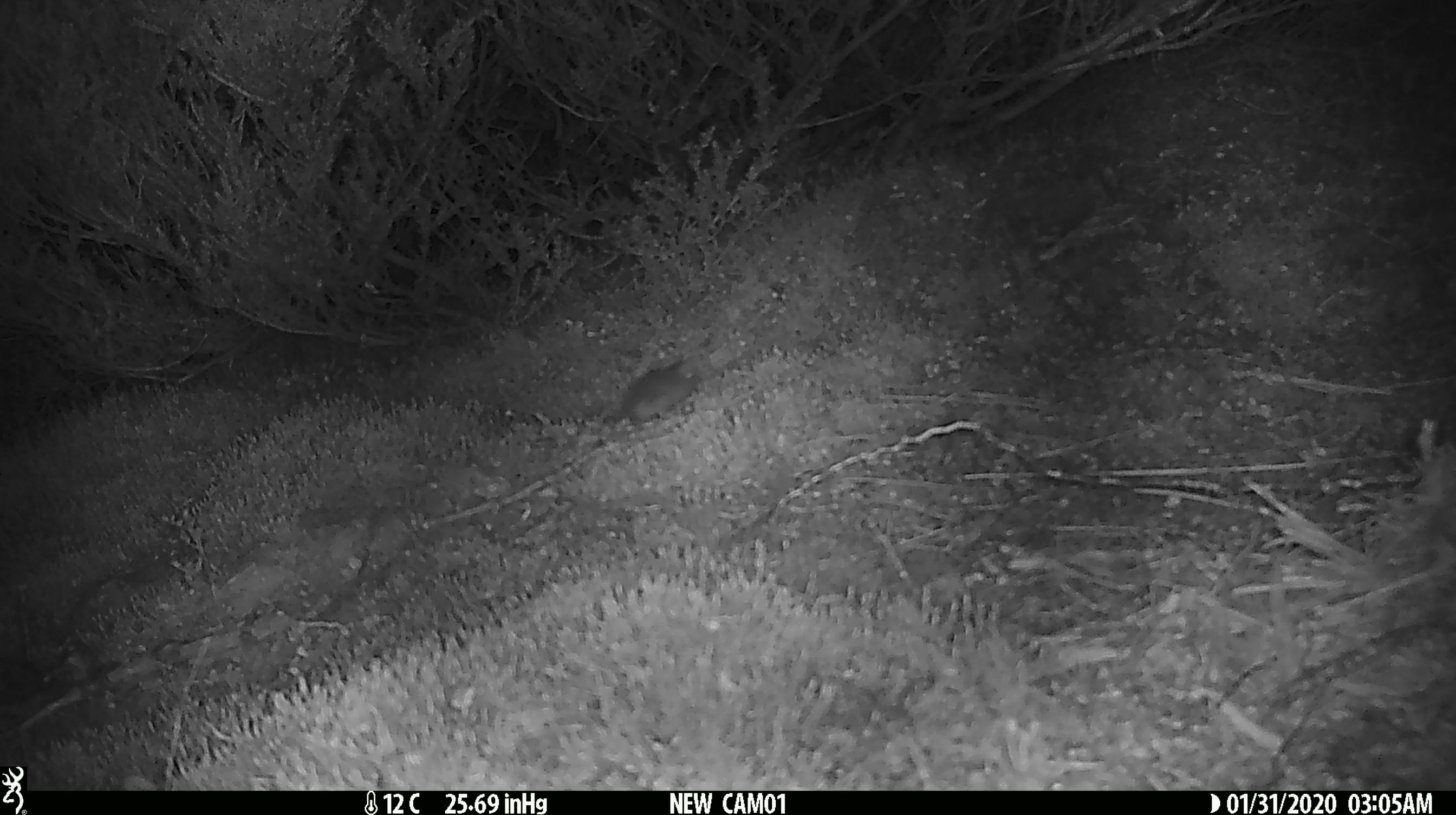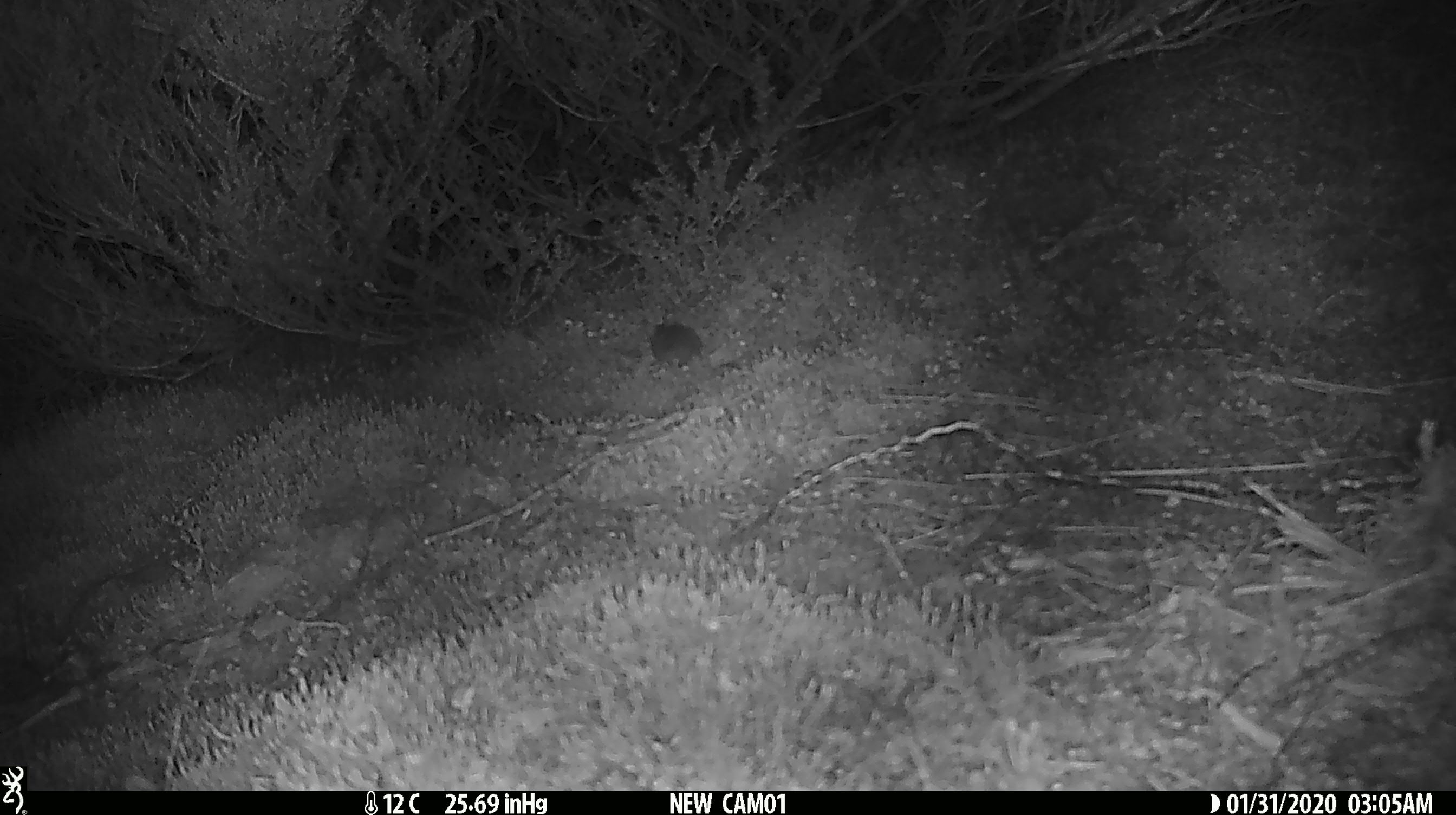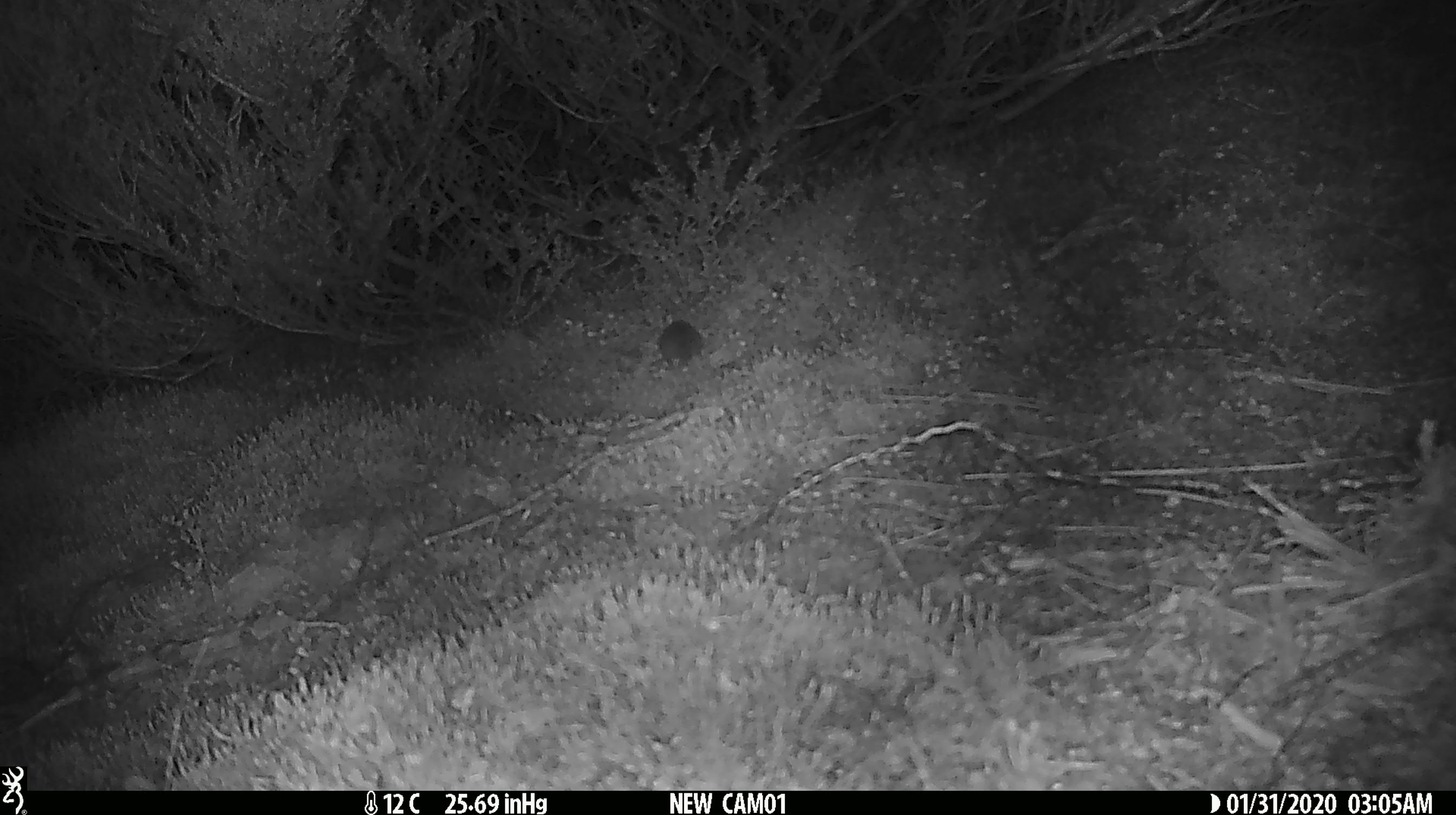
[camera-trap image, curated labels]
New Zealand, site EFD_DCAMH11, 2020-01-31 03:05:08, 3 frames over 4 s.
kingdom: Animalia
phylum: Chordata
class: Mammalia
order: Rodentia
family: Muridae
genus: Mus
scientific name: Mus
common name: mouse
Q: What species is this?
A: Mouse (Mus).